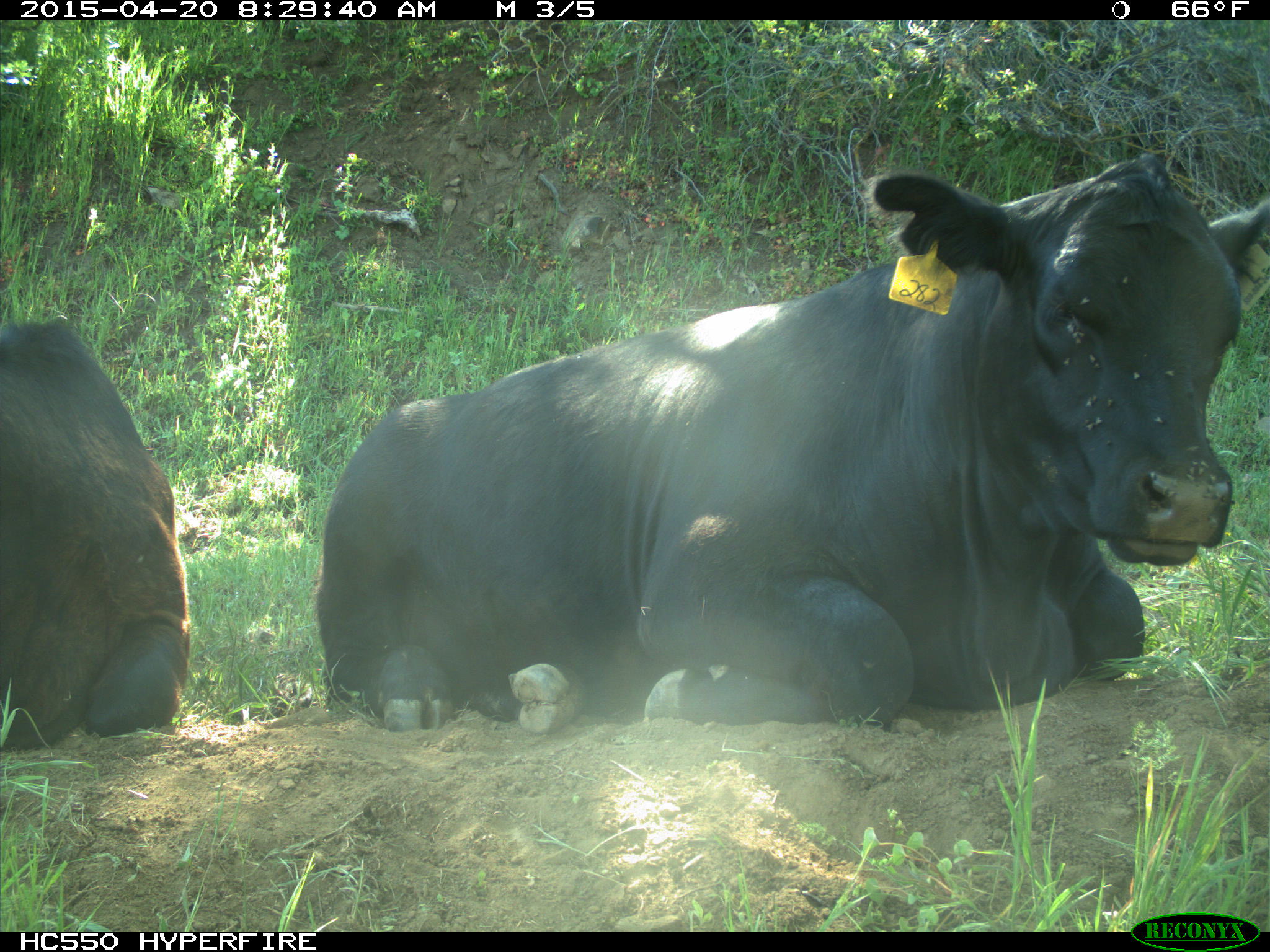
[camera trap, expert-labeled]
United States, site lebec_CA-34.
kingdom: Animalia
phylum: Chordata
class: Mammalia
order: Artiodactyla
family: Bovidae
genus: Bos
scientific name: Bos taurus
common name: domestic cow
Bos taurus (domestic cow).